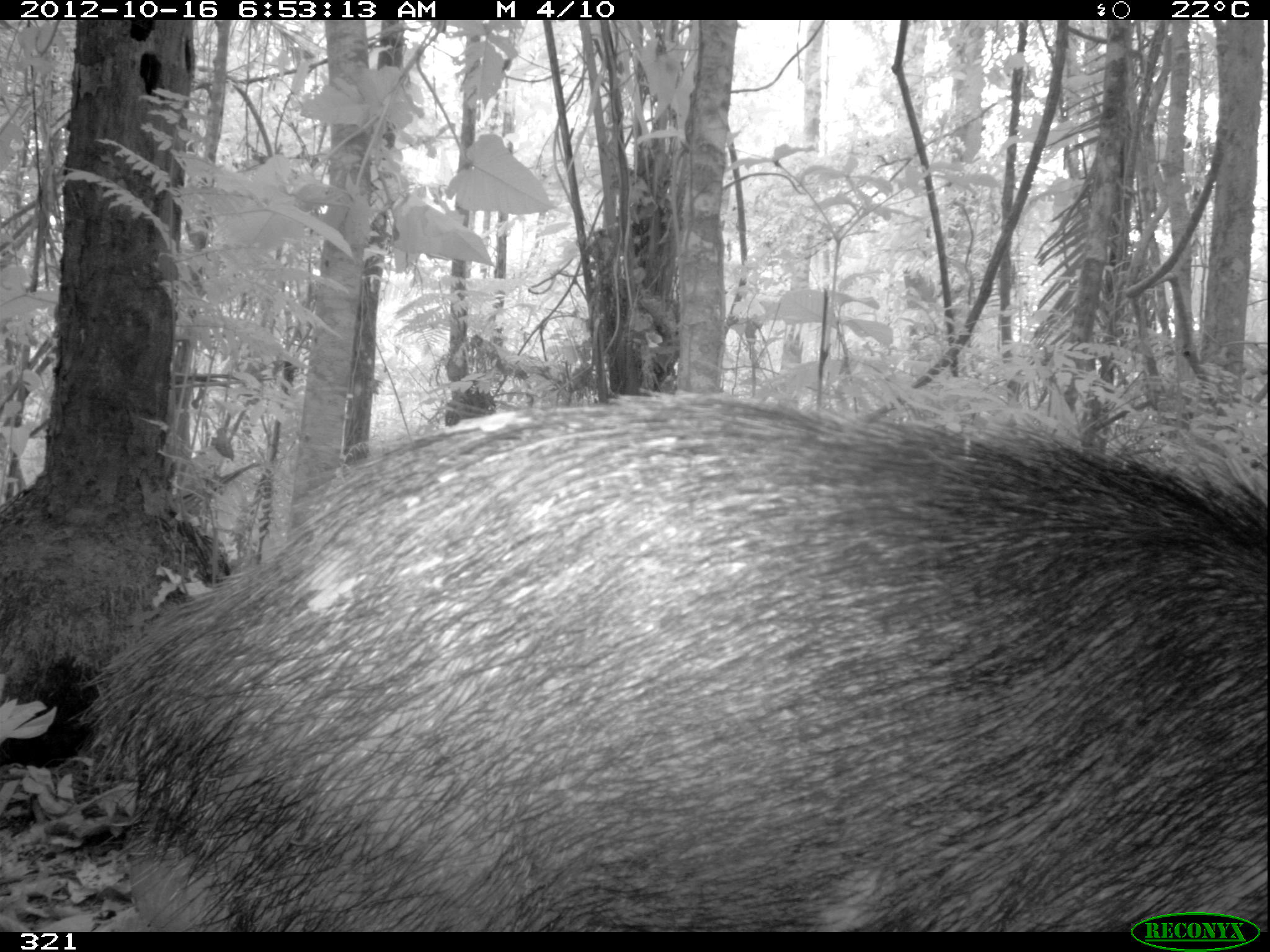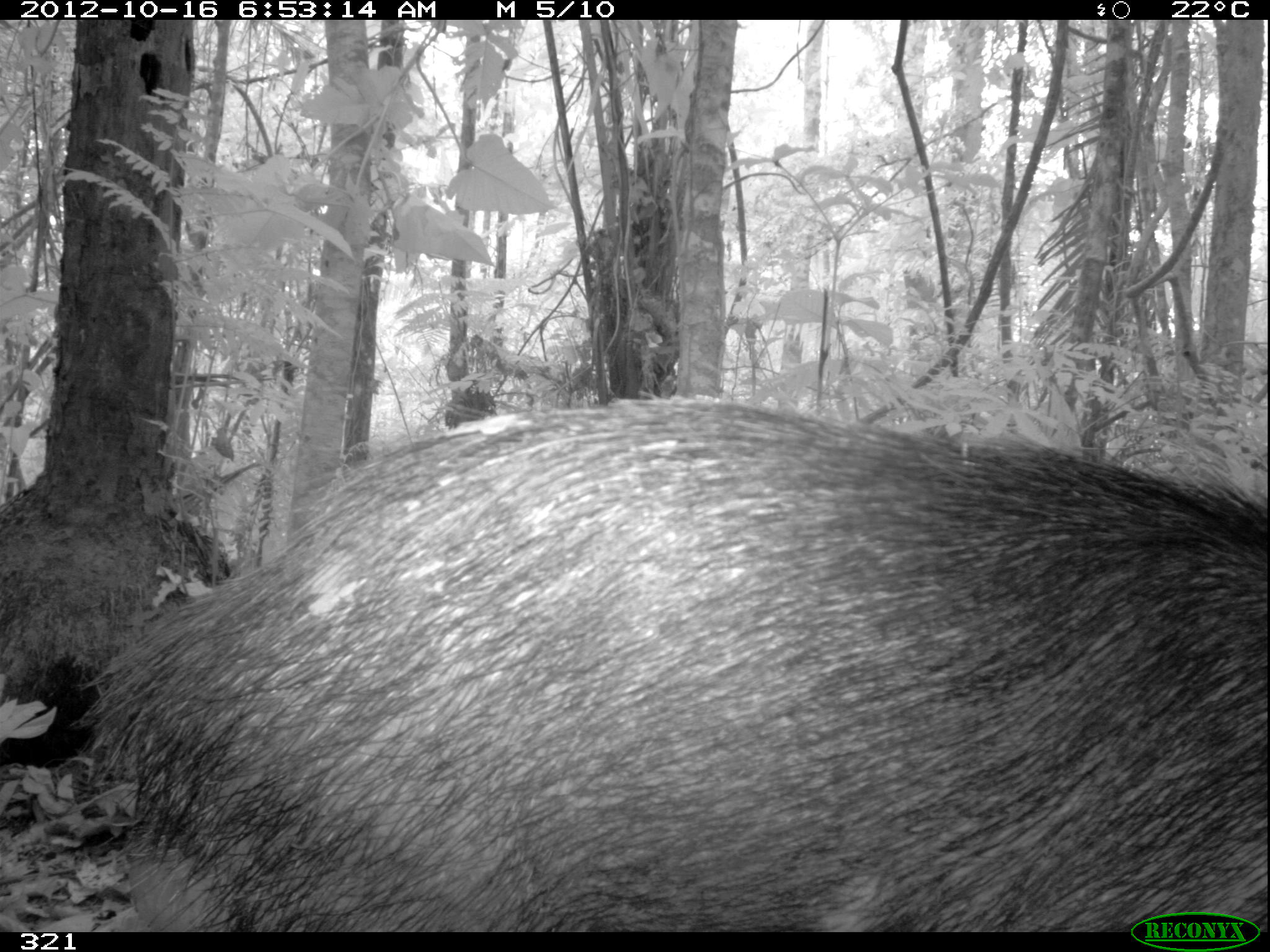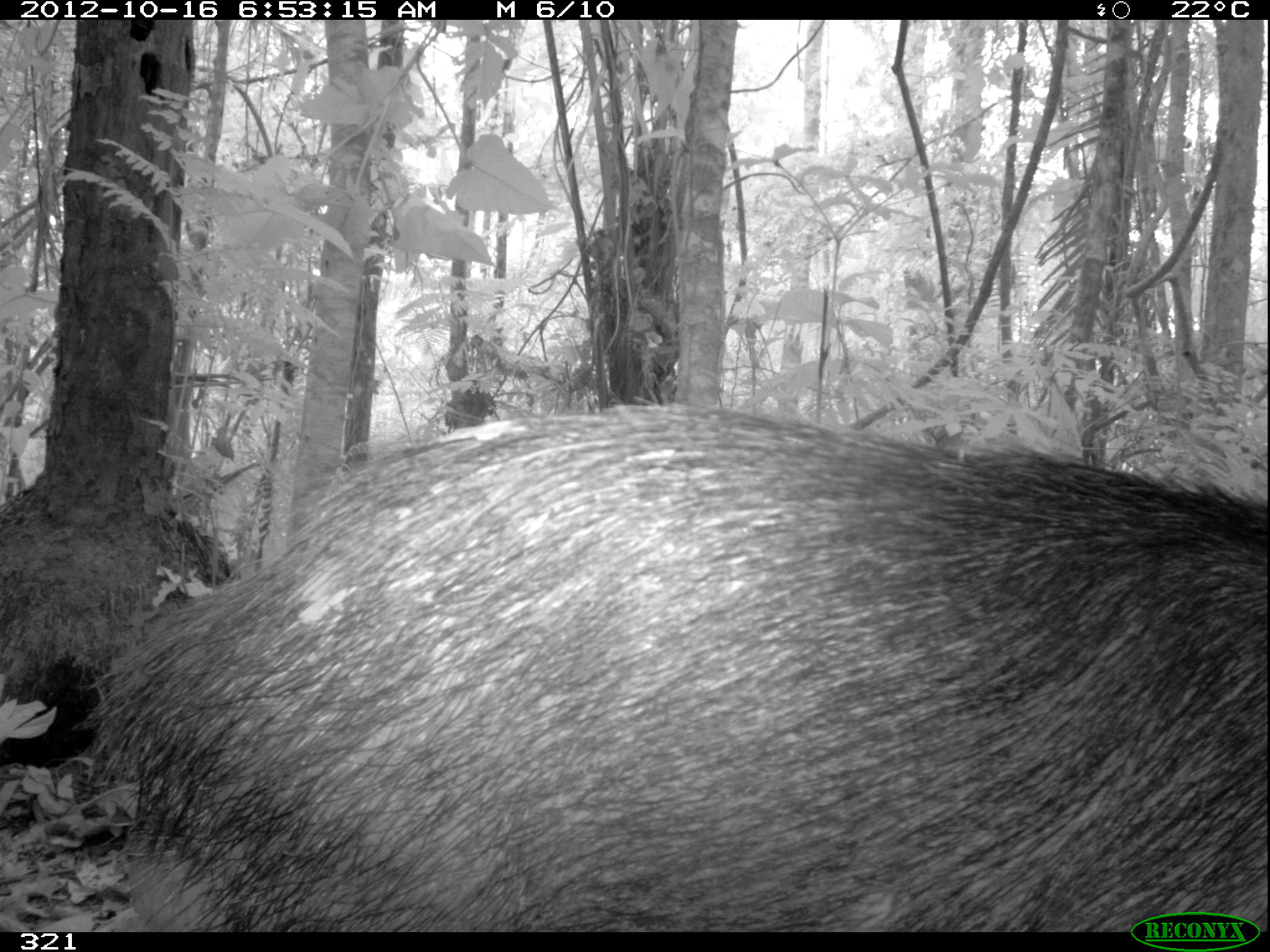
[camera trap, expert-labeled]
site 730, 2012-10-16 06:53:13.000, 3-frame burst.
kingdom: Animalia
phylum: Chordata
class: Mammalia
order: Artiodactyla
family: Tayassuidae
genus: Tayassu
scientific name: Tayassu pecari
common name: white-lipped peccary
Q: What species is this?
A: Tayassu pecari (white-lipped peccary).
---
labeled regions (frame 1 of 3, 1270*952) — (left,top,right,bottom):
tayassu pecari: (70,379,1270,932)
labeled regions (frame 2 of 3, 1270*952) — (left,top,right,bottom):
tayassu pecari: (75,391,1269,932)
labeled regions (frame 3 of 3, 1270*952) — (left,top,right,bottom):
tayassu pecari: (64,397,1270,932)